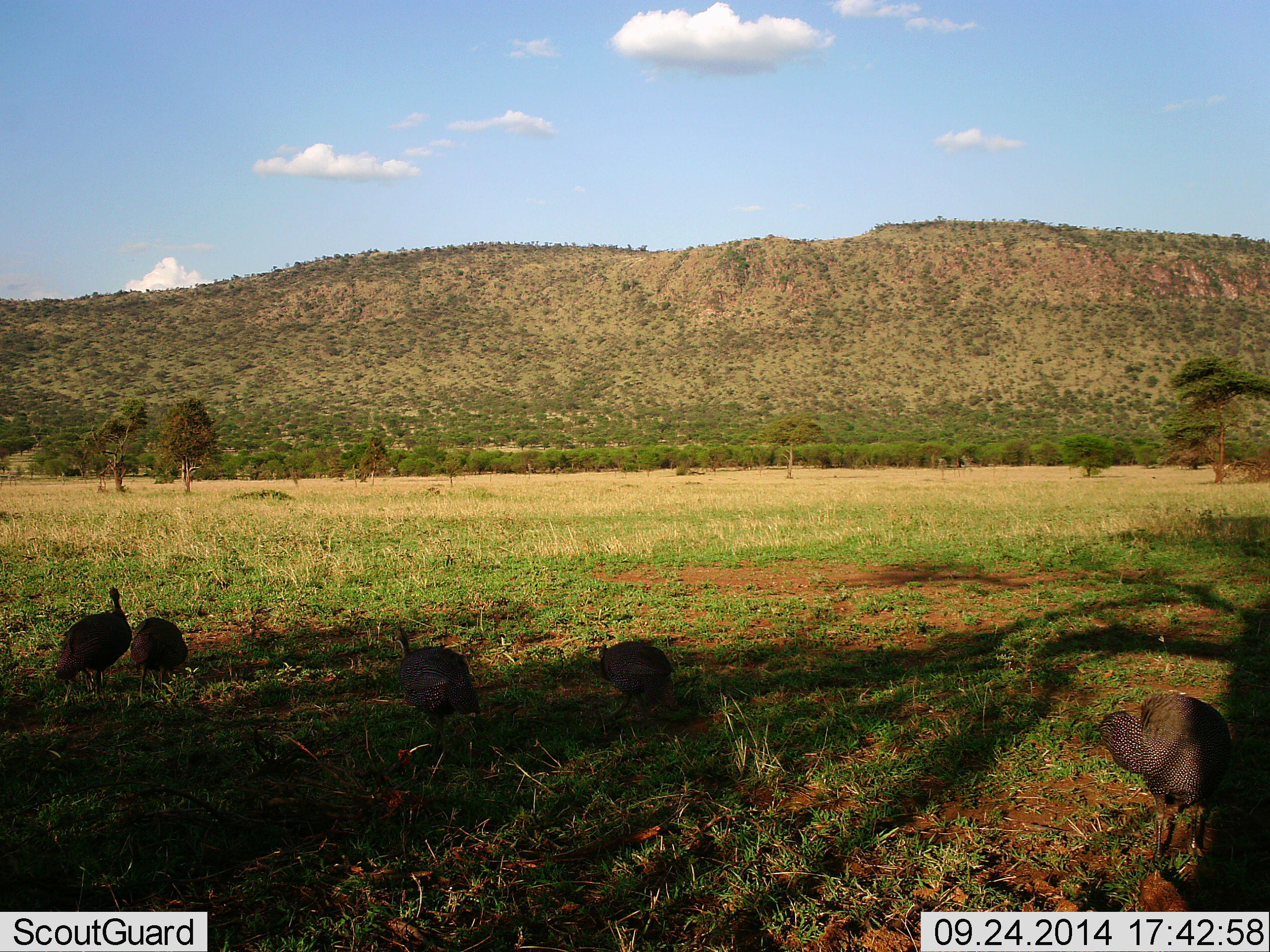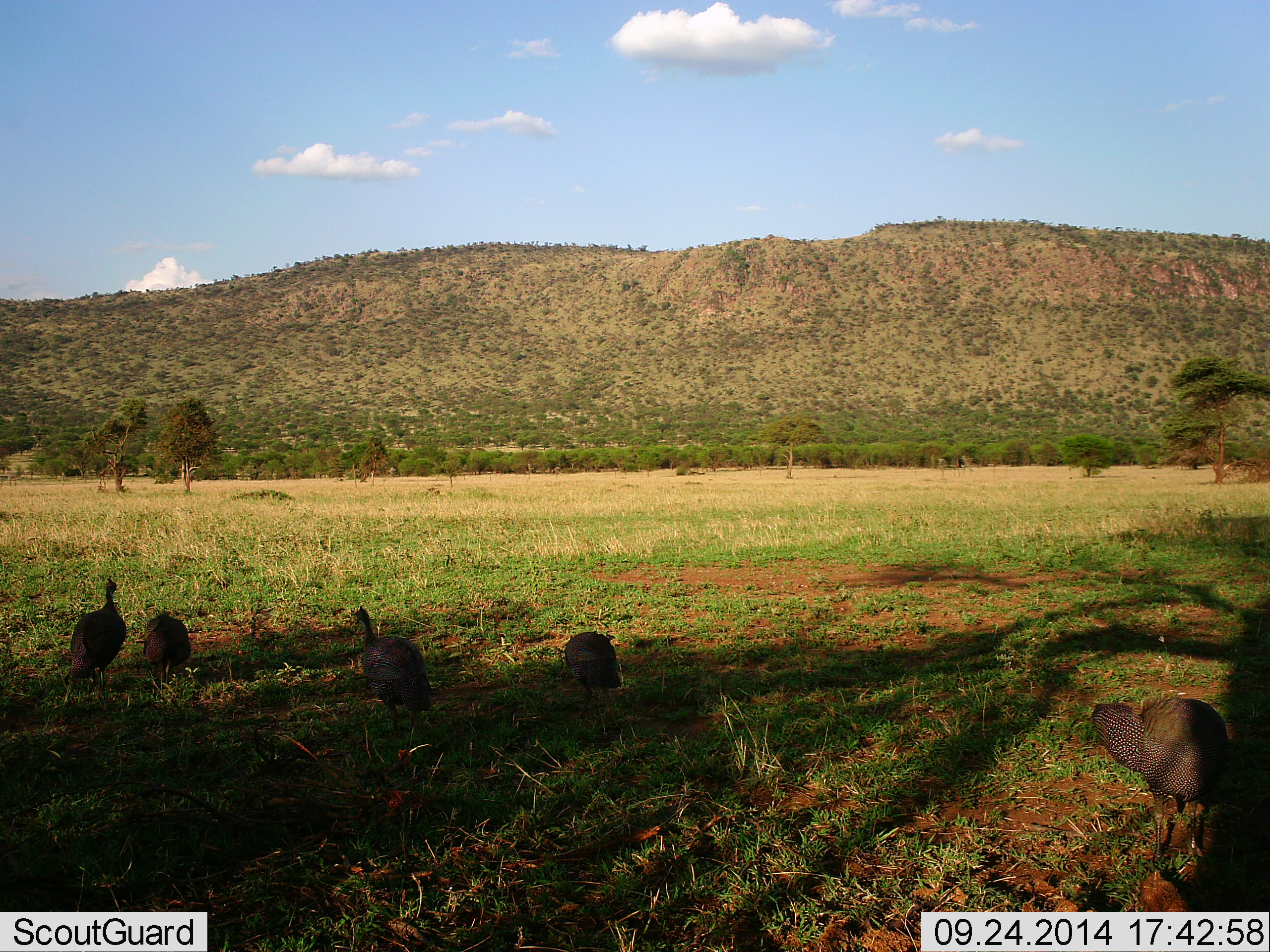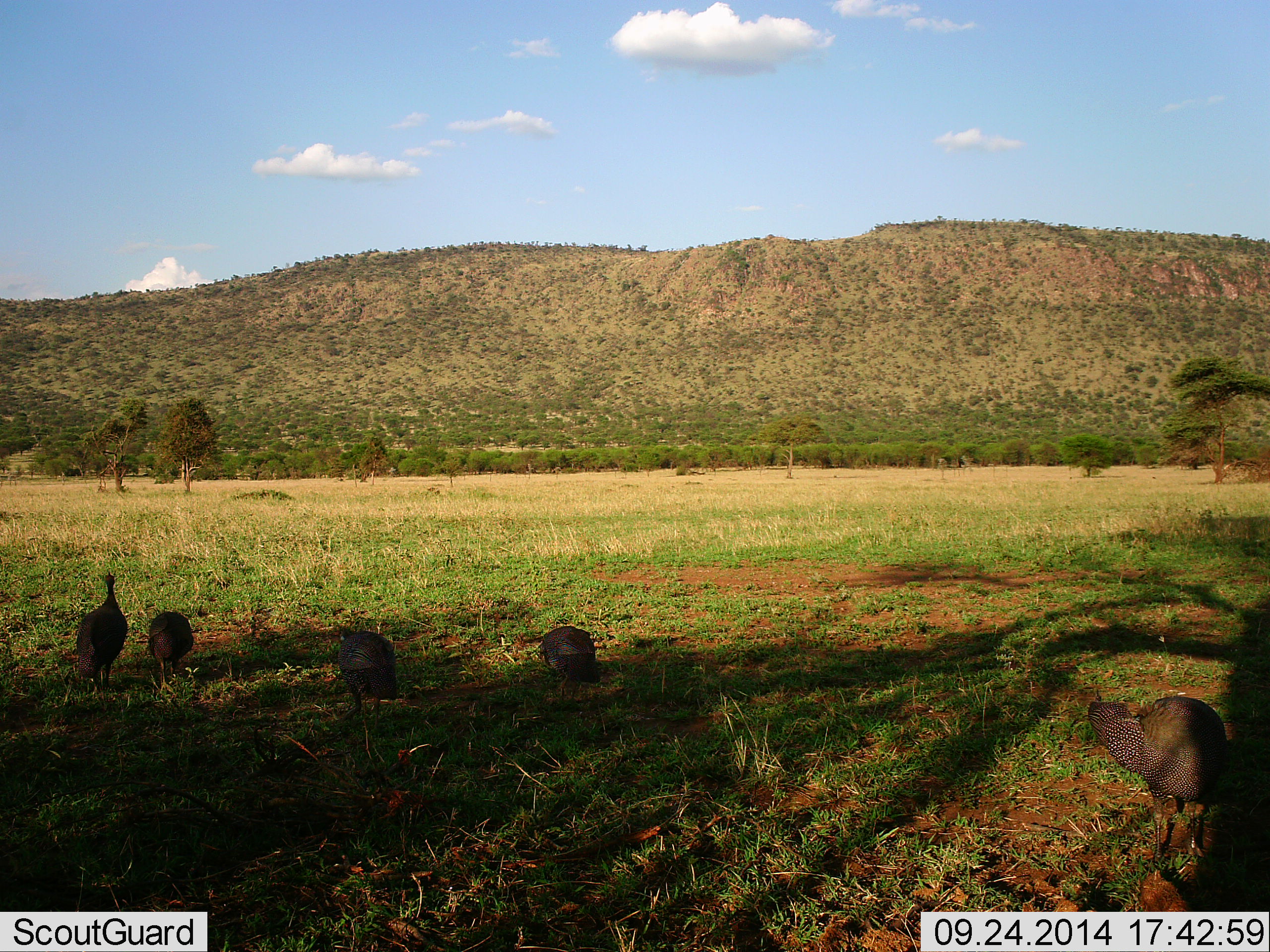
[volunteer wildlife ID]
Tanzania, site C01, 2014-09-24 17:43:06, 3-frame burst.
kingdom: Animalia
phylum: Chordata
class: Aves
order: Galliformes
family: Numididae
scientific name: Numididae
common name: guinea fowl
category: guineafowl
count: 5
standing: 50%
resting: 0%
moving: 80%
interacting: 0%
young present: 0%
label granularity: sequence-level